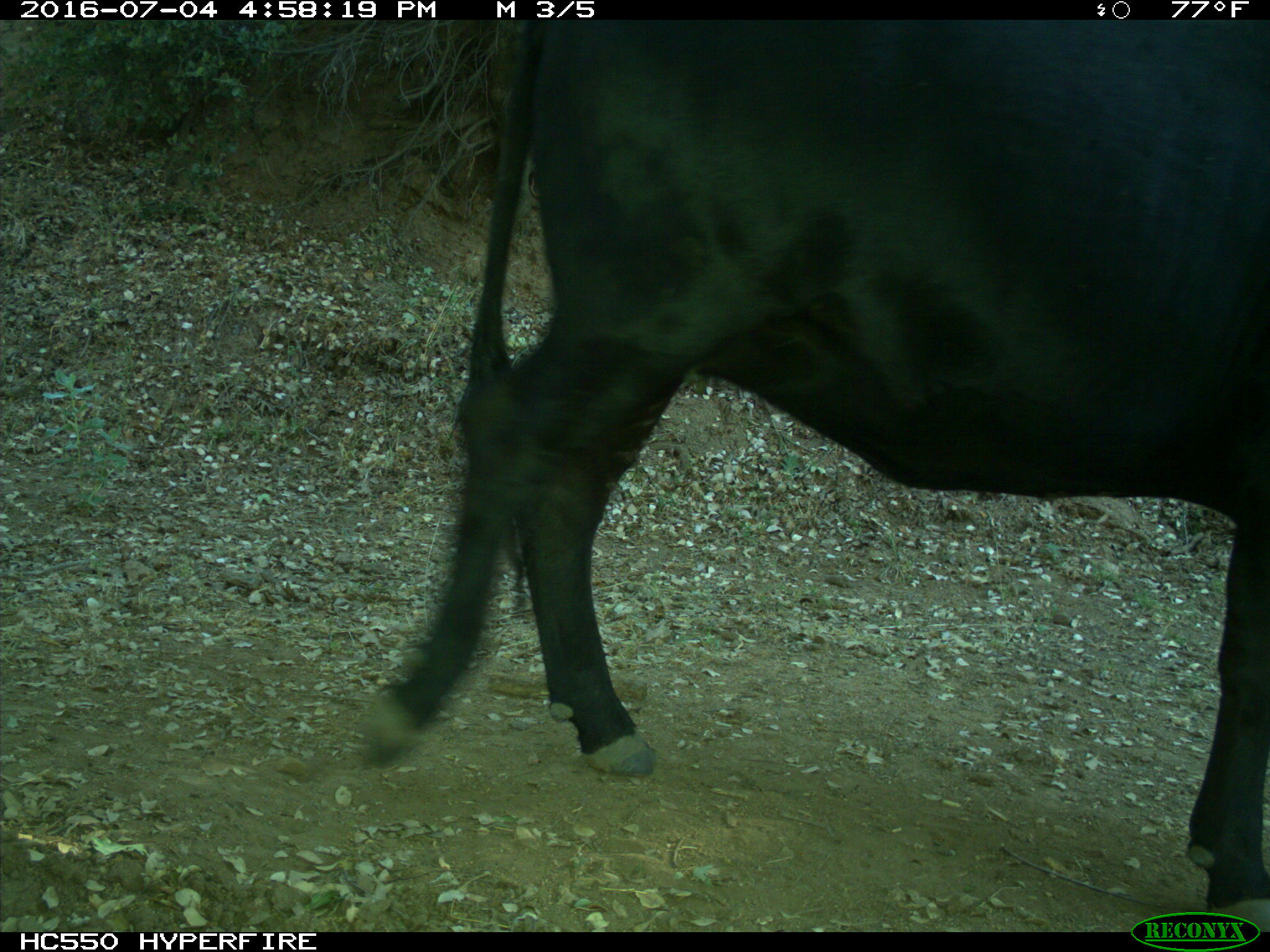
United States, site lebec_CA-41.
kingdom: Animalia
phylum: Chordata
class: Mammalia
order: Artiodactyla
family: Bovidae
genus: Bos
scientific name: Bos taurus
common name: domestic cow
Bos taurus (domestic cow).